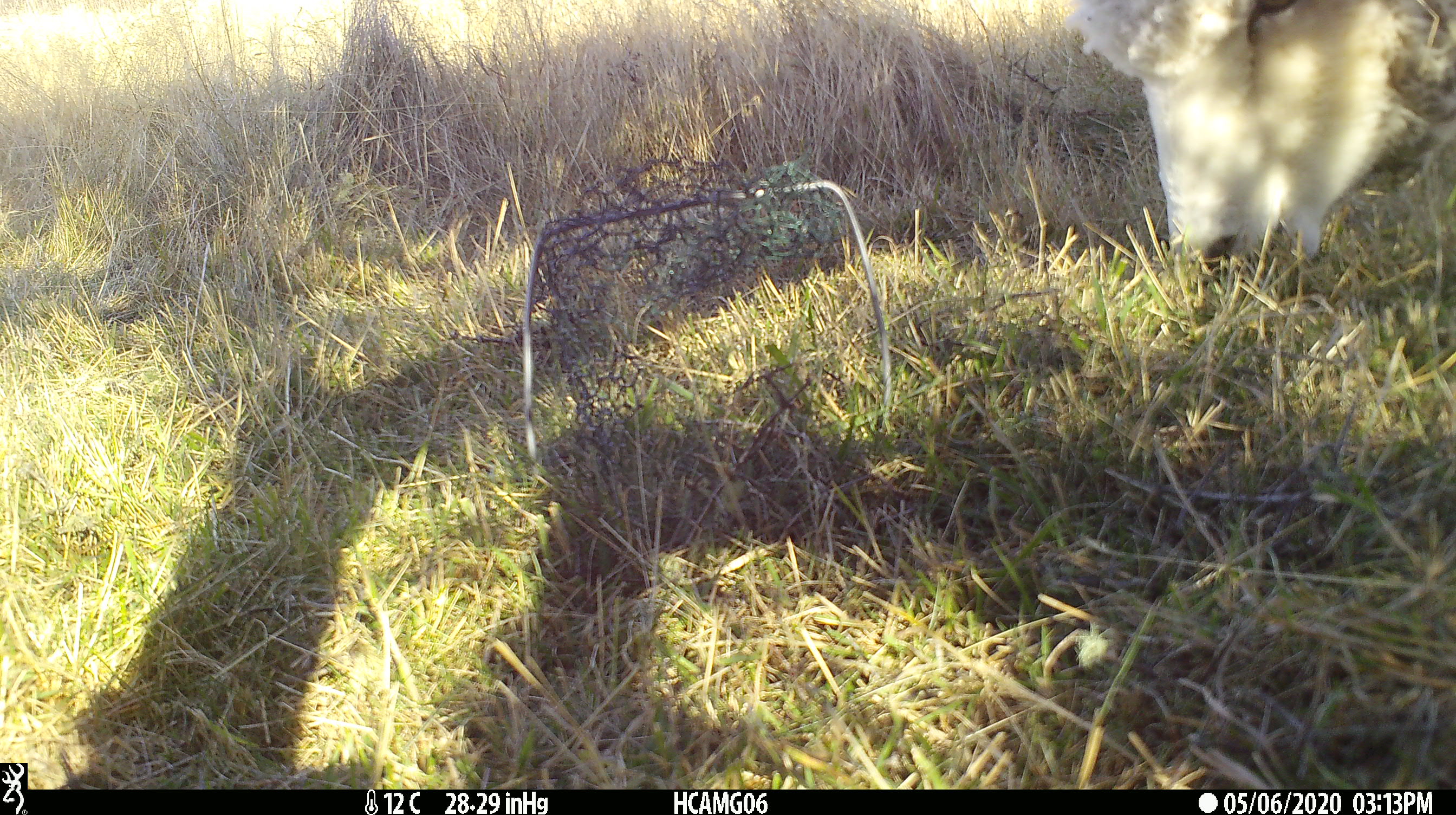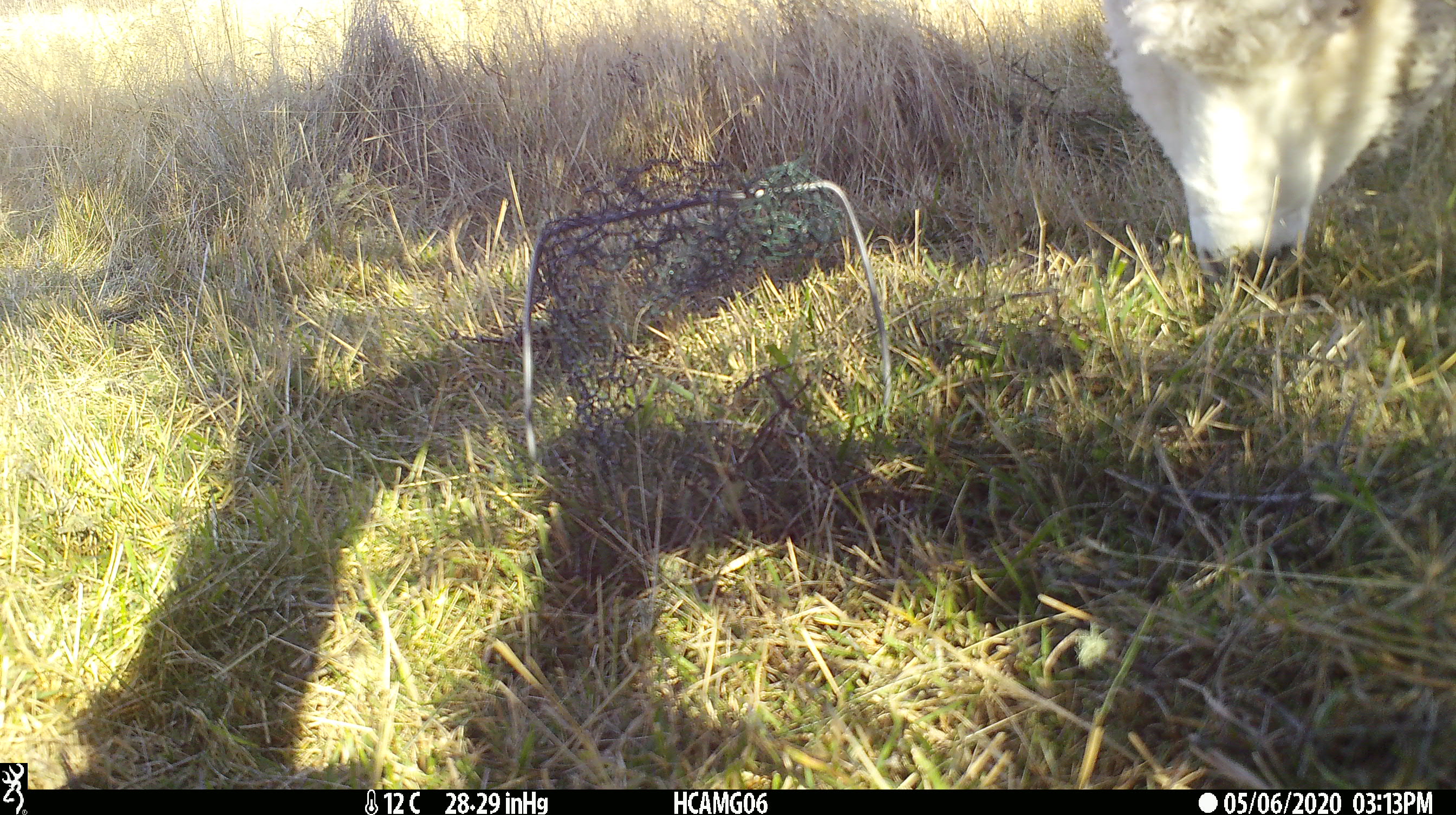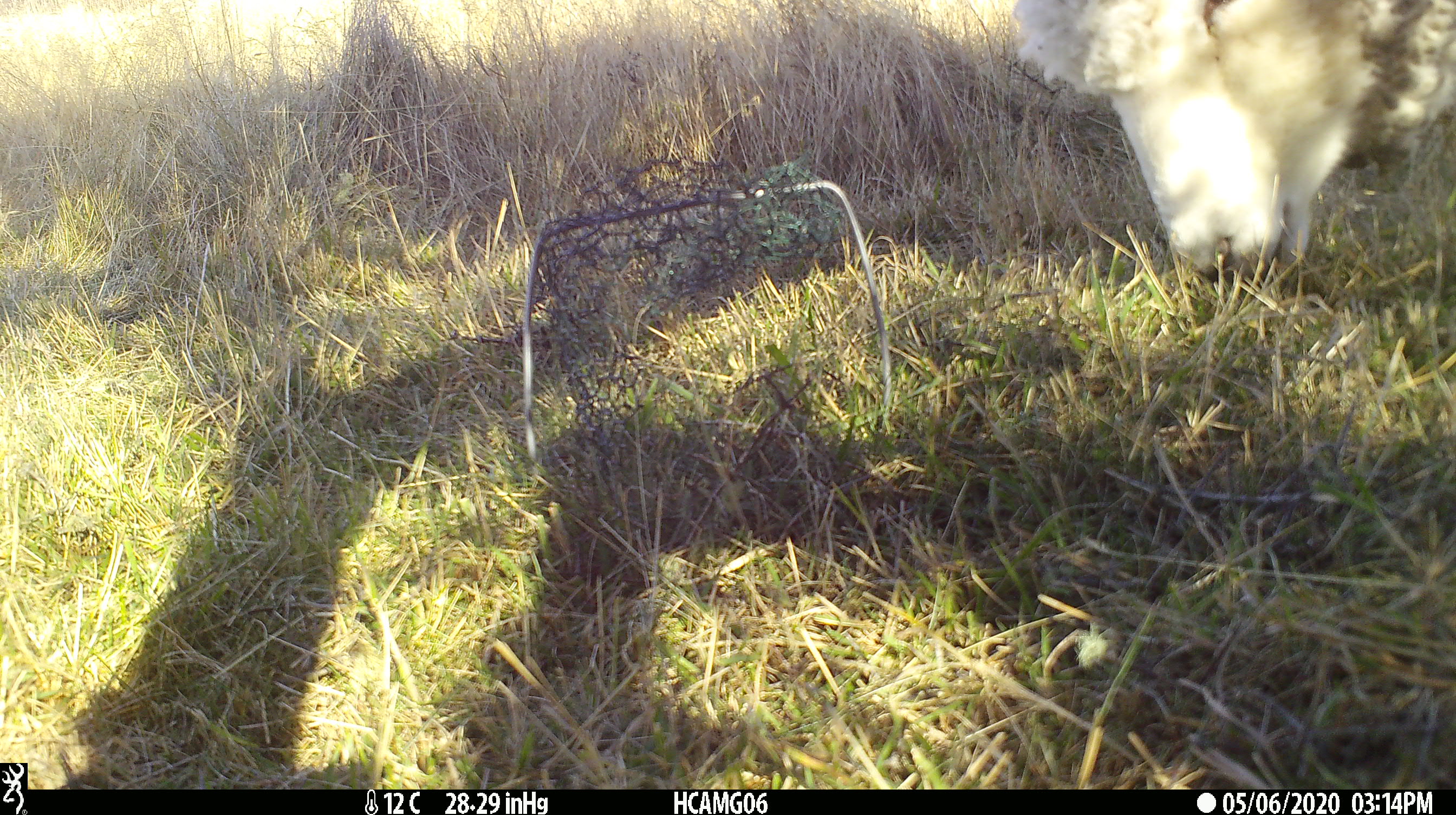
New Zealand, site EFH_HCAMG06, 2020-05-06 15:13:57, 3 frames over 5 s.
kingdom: Animalia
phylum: Chordata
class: Mammalia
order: Artiodactyla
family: Bovidae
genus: Ovis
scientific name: Ovis aries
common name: domestic sheep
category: sheep